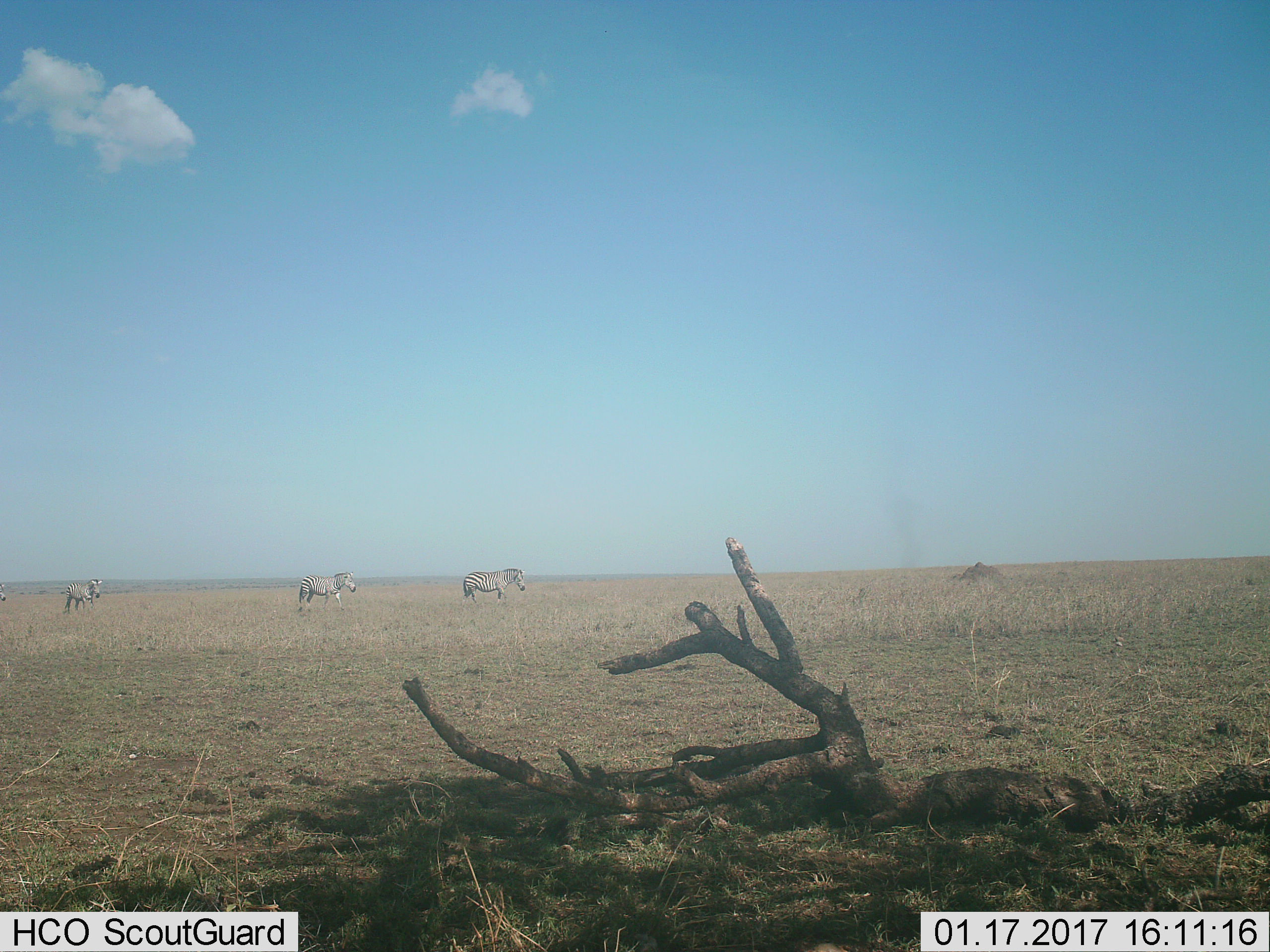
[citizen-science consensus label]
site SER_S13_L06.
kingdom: Animalia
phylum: Chordata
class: Mammalia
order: Perissodactyla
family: Equidae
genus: Equus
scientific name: Equus quagga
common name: plains zebra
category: zebraplains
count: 4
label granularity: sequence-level